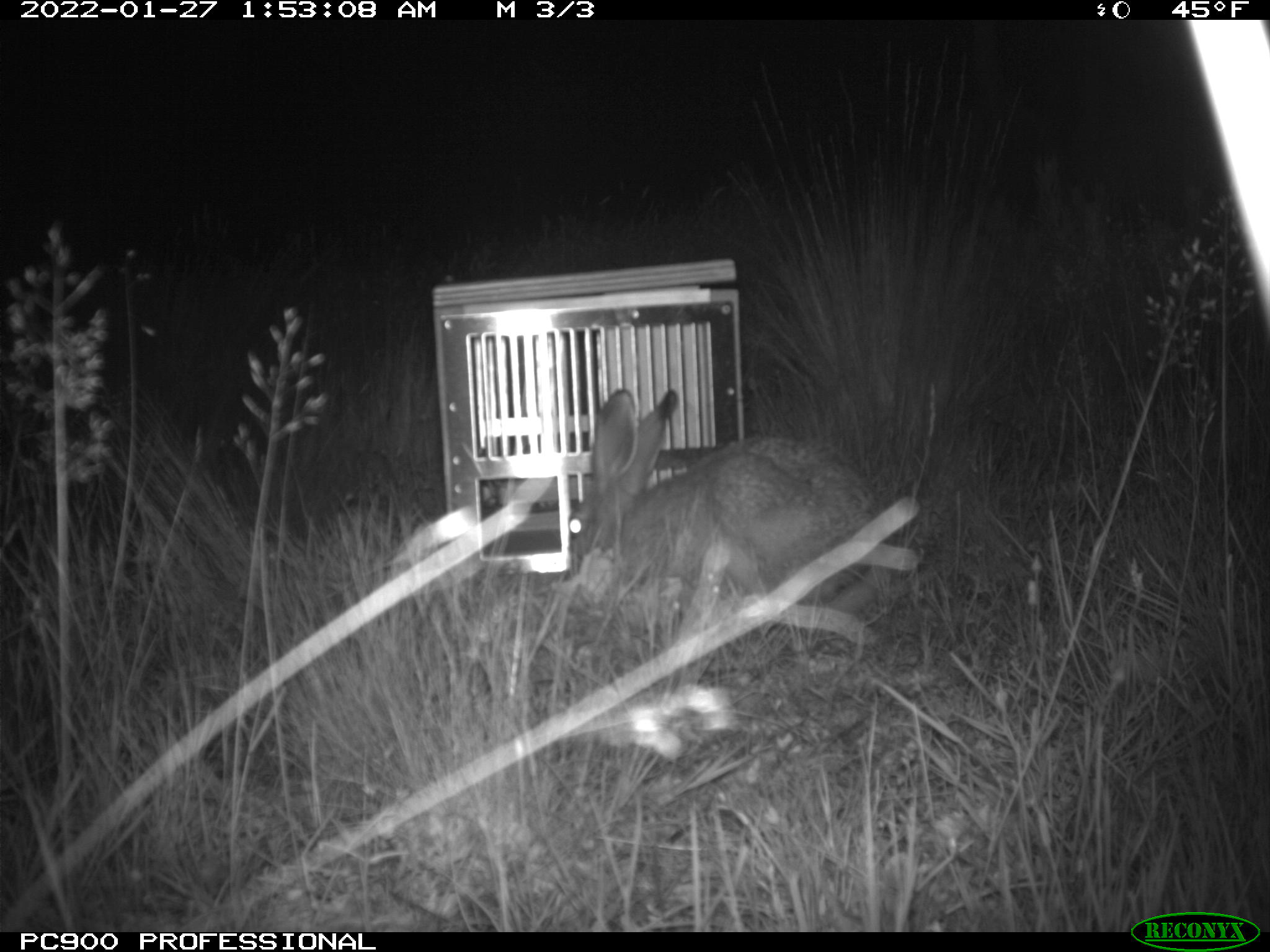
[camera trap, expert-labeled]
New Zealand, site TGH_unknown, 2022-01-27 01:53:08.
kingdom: Animalia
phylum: Chordata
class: Mammalia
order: Lagomorpha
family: Leporidae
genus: Lepus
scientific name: Lepus europaeus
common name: brown hare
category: hare